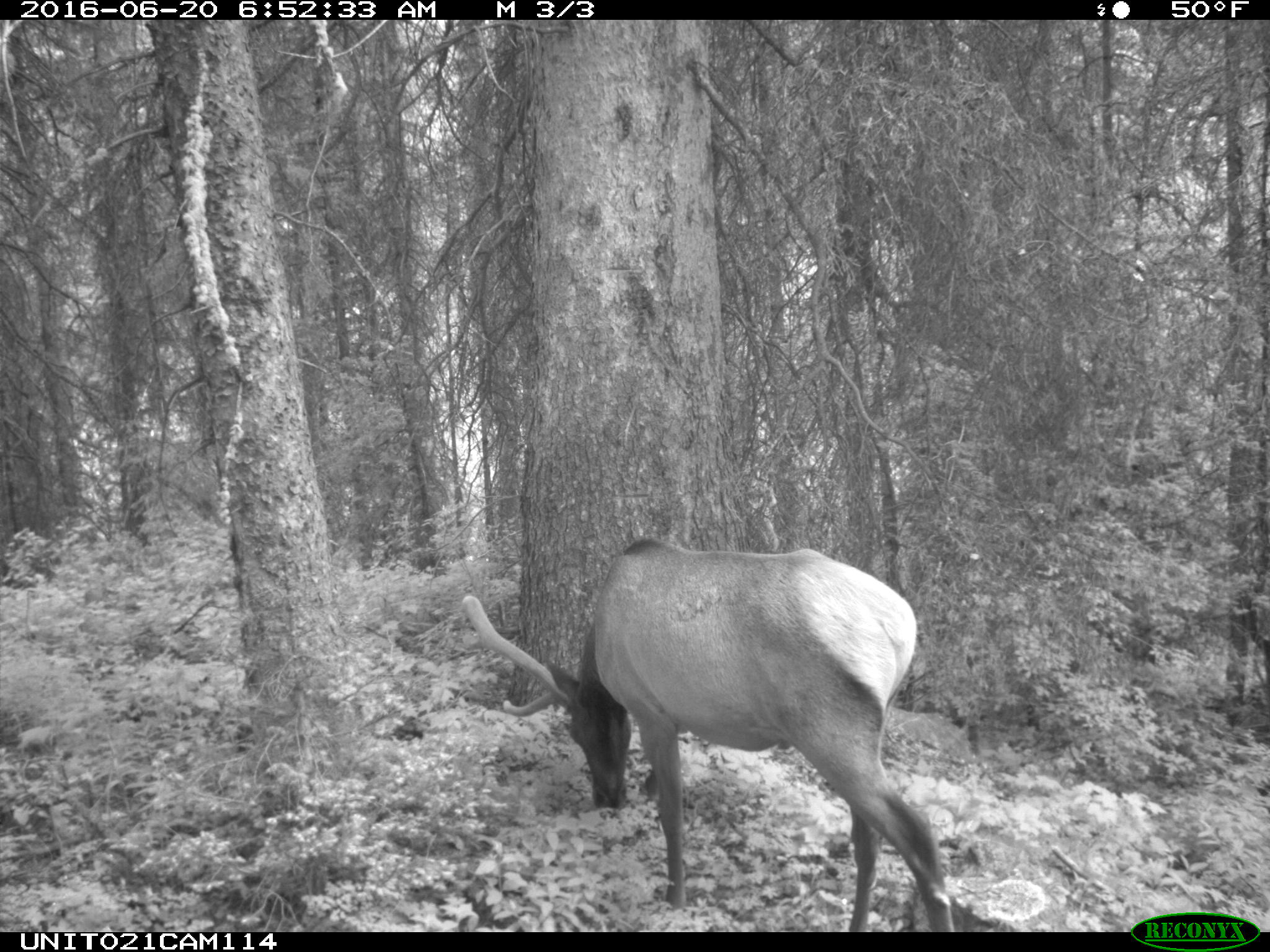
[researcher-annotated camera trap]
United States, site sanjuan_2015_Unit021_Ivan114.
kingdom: Animalia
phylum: Chordata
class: Mammalia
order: Artiodactyla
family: Cervidae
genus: Cervus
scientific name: Cervus elaphus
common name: red deer